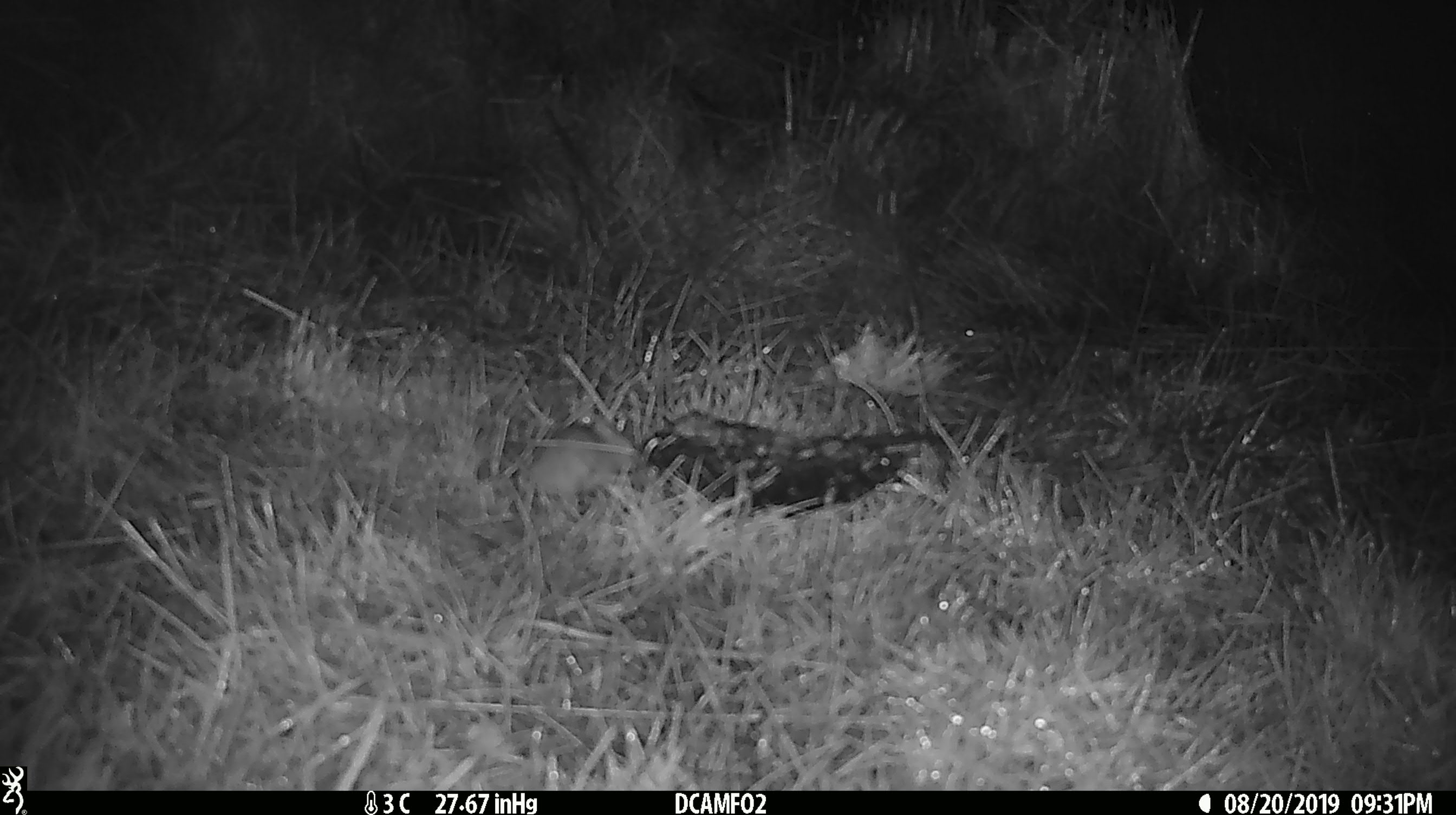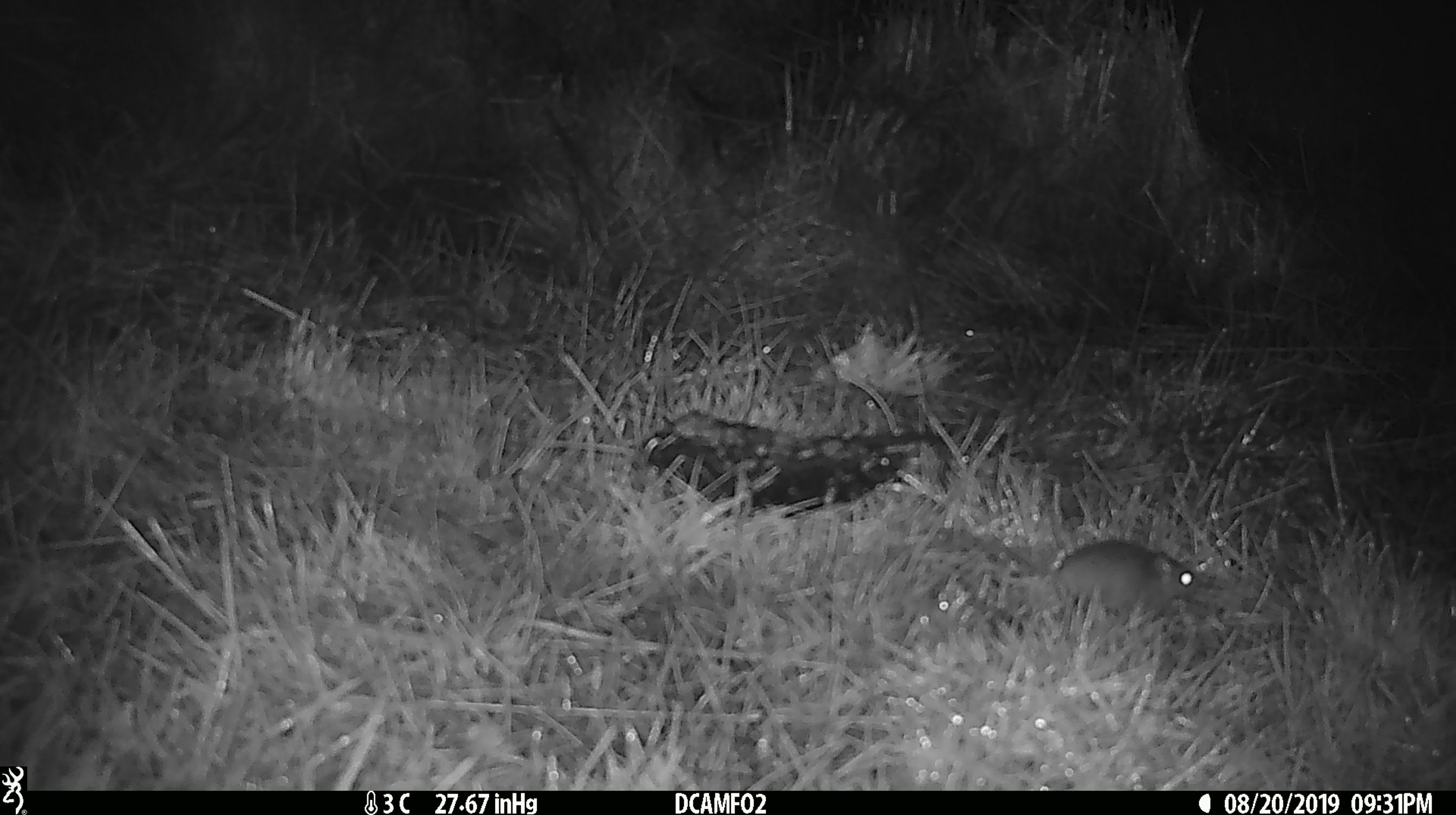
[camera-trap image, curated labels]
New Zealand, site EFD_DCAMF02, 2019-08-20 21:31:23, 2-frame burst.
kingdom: Animalia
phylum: Chordata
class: Mammalia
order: Rodentia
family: Muridae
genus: Mus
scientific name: Mus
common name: mouse